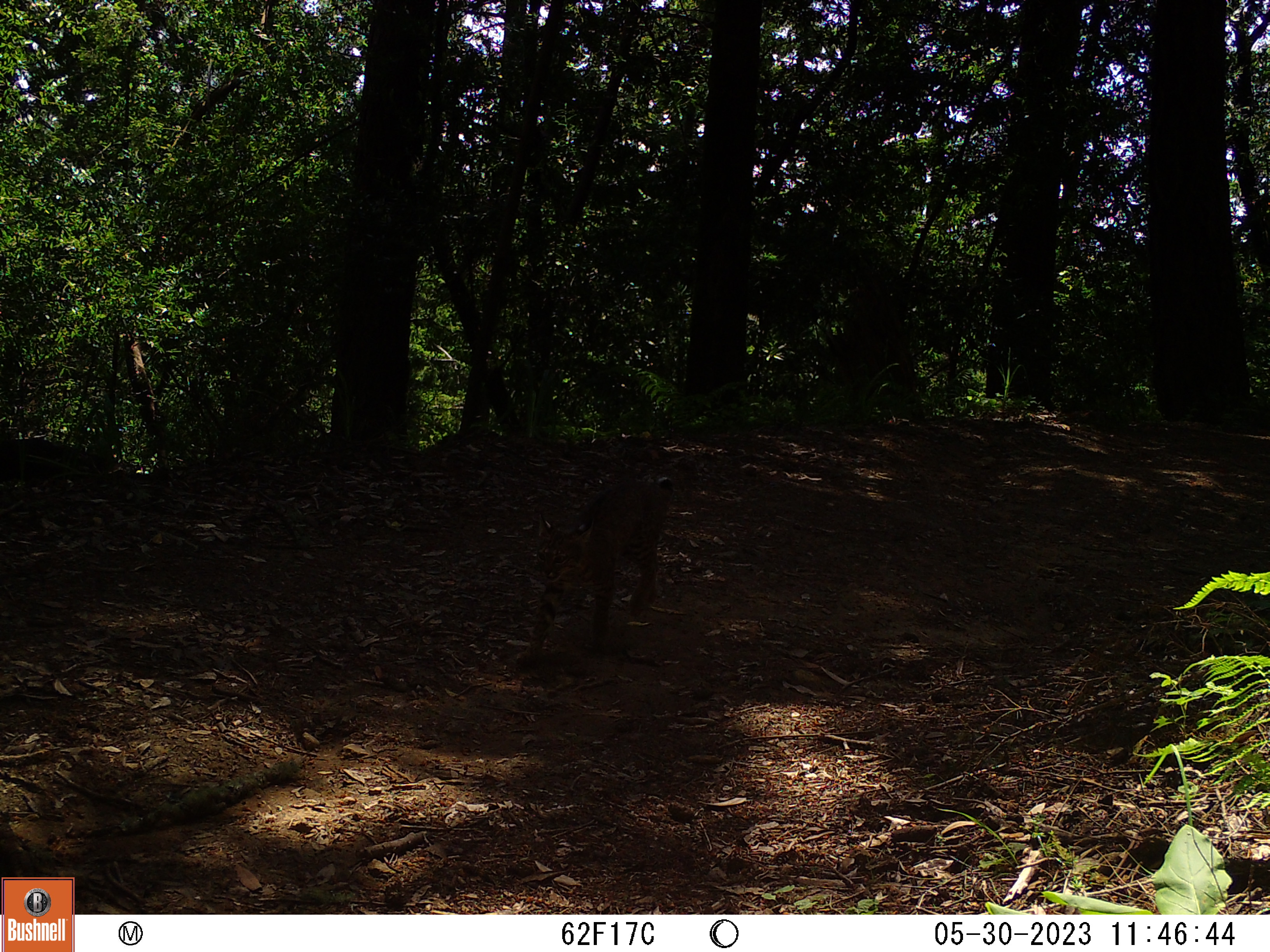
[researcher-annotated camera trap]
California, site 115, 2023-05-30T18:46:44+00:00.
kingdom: Animalia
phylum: Chordata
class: Mammalia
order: Carnivora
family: Felidae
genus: Lynx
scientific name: Lynx rufus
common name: bobcat